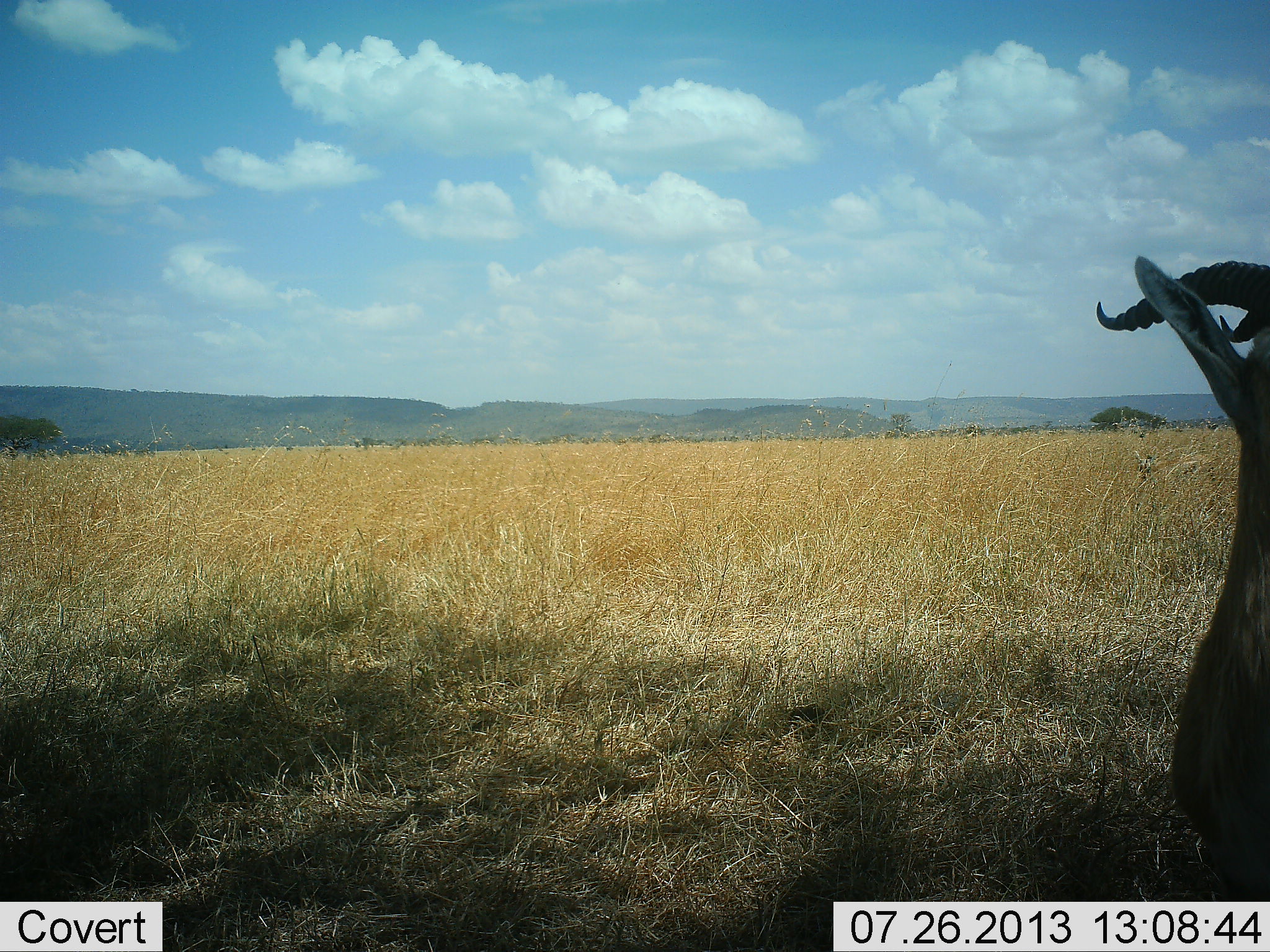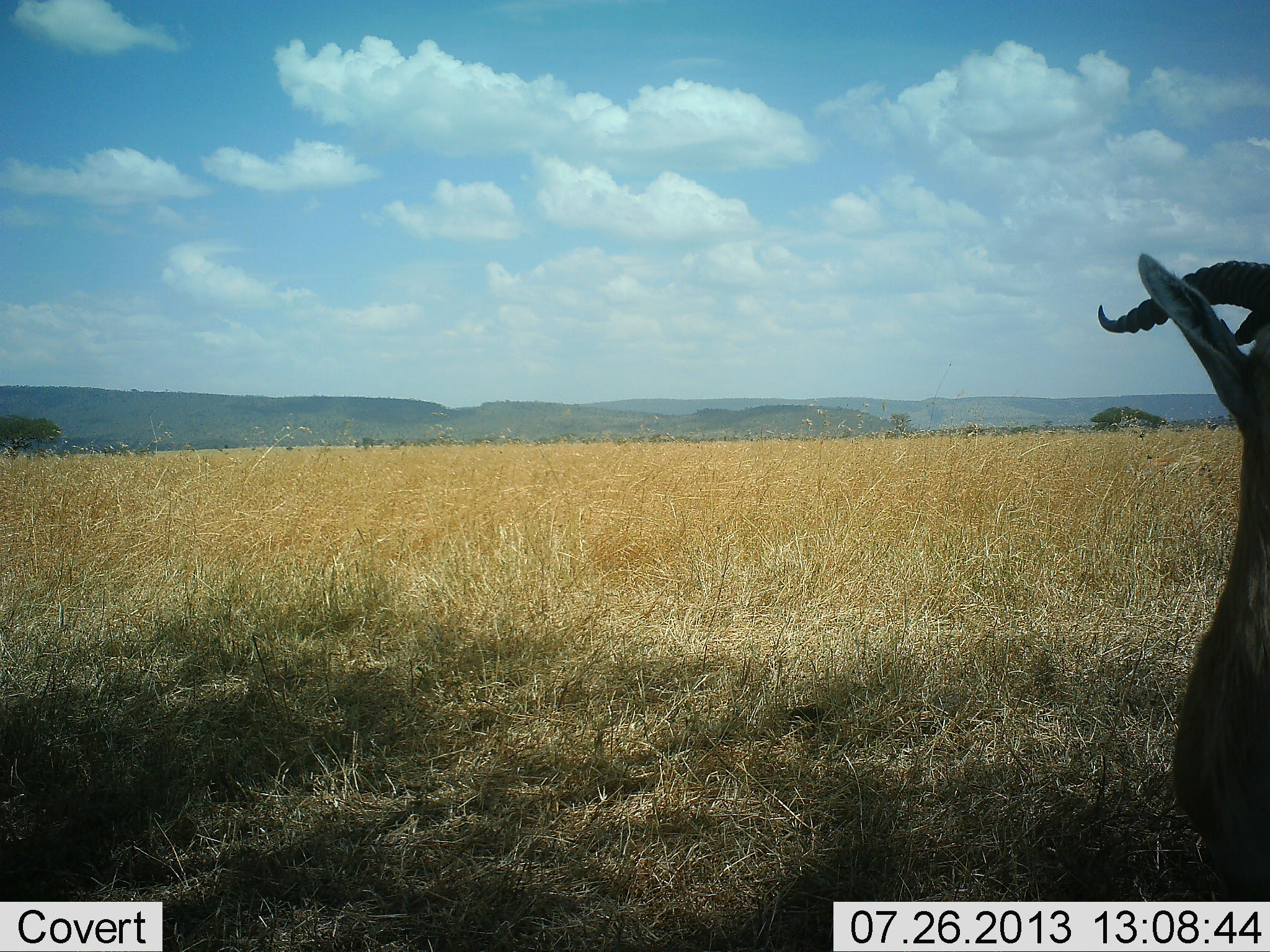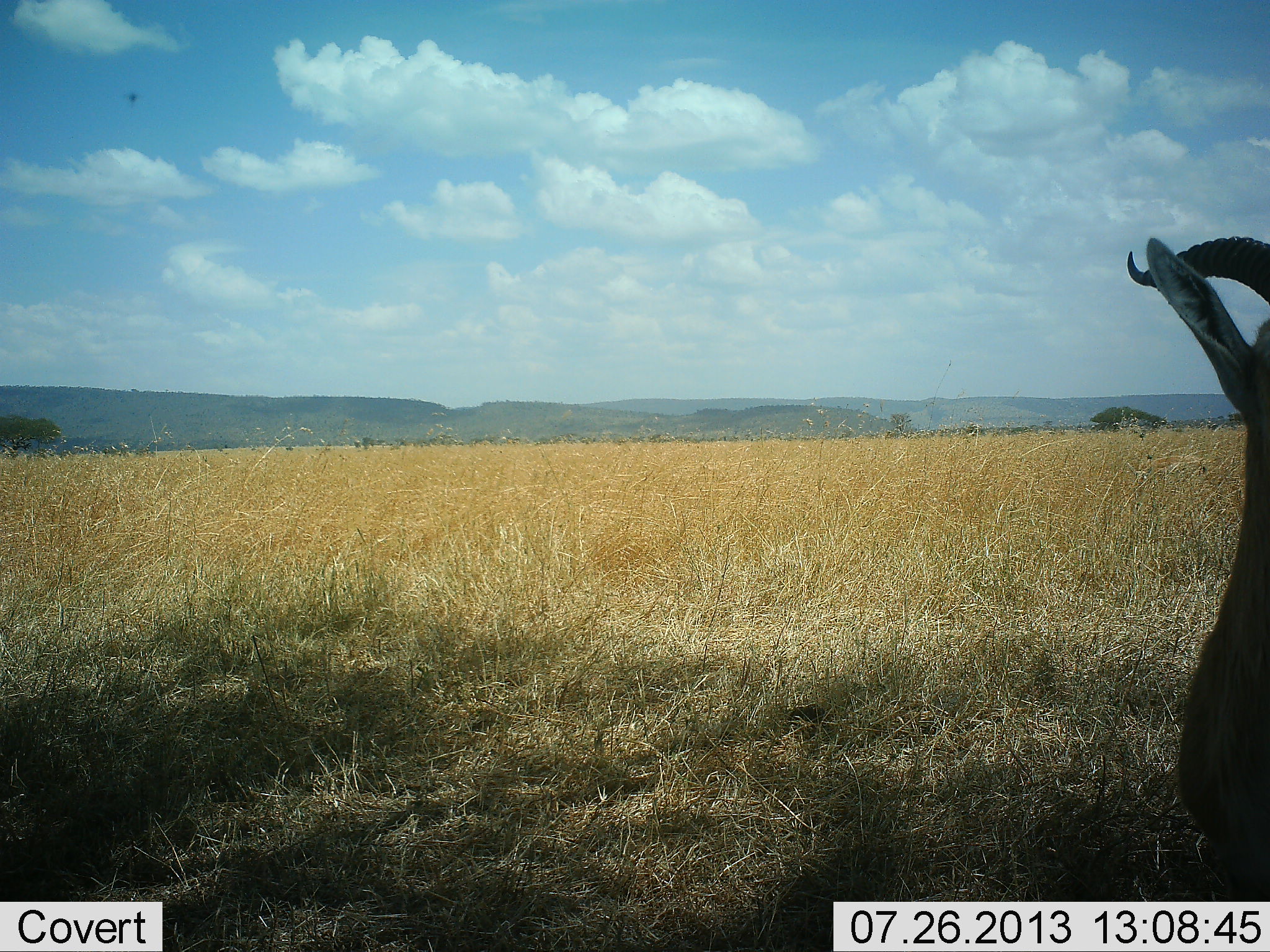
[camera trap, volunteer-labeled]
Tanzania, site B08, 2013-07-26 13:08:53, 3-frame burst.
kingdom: Animalia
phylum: Chordata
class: Mammalia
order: Artiodactyla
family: Bovidae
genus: Eudorcas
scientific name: Eudorcas thomsonii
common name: thomson's gazelle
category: gazellethomsons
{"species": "gazellethomsons (thomson's gazelle) (Eudorcas thomsonii)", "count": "1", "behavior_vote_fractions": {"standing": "81%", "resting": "19%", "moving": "0%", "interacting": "0%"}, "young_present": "0%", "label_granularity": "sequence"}